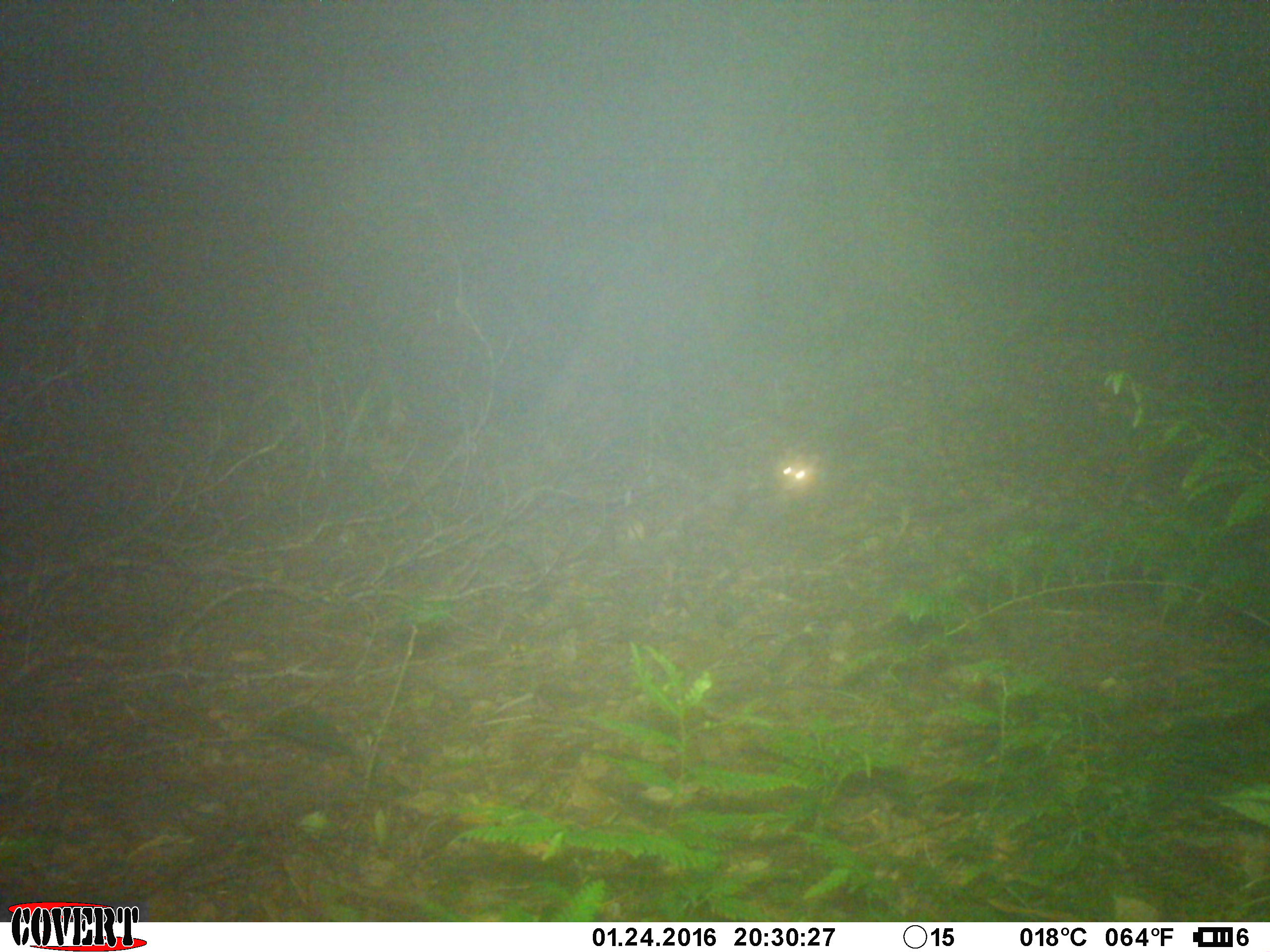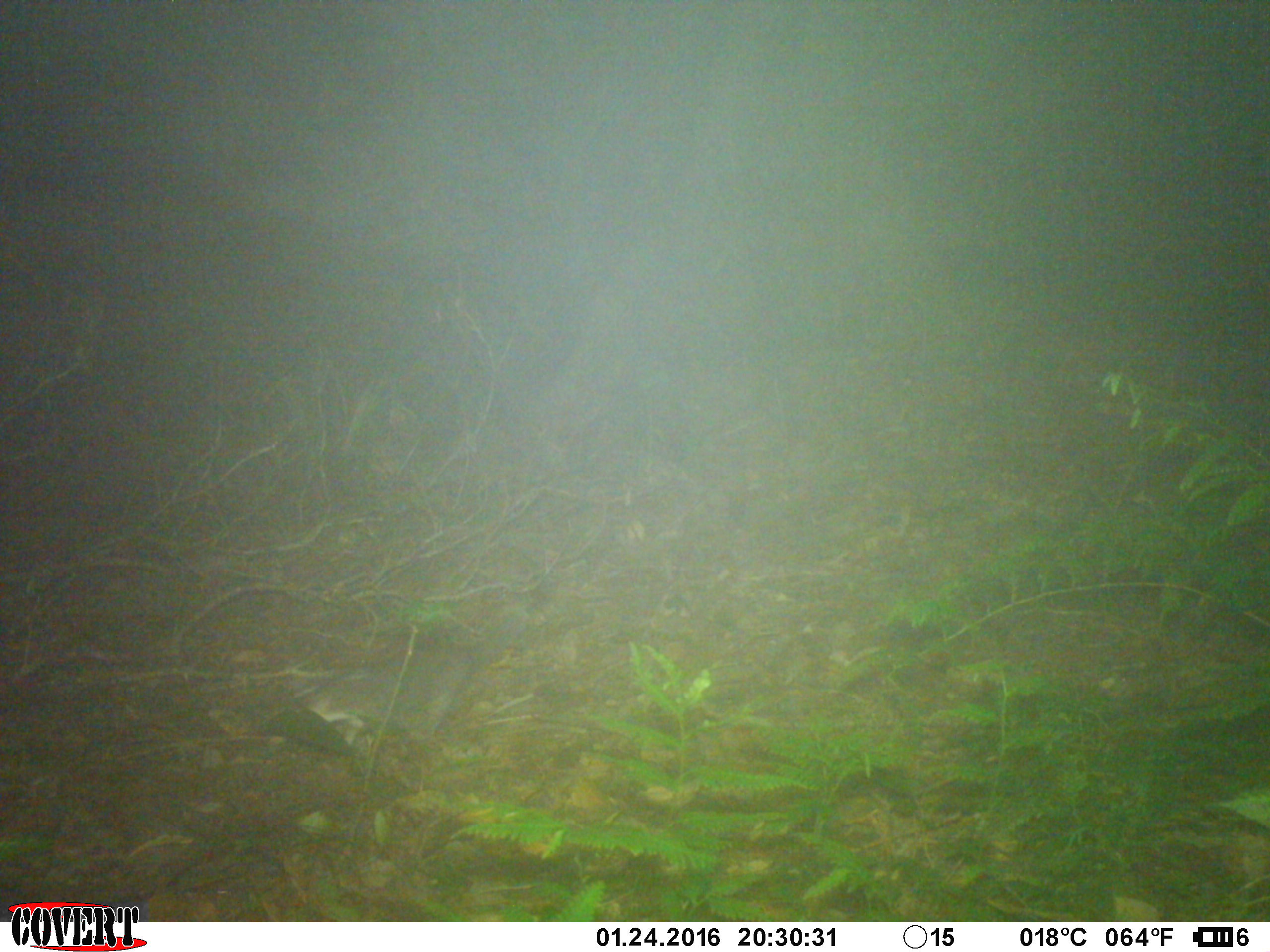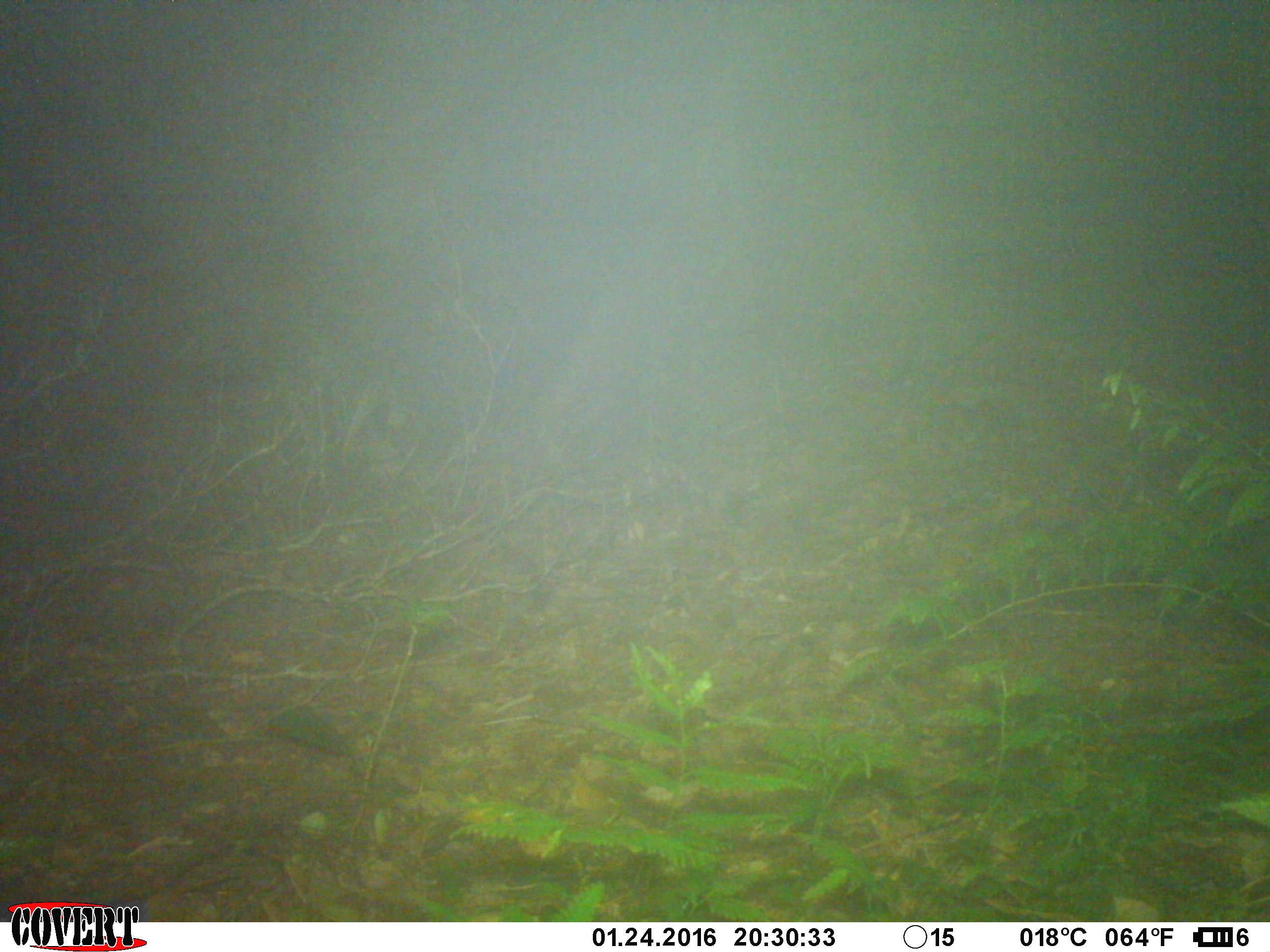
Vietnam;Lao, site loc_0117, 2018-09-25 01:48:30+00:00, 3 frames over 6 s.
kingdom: Animalia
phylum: Chordata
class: Mammalia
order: Carnivora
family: Mustelidae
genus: Melogale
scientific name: Melogale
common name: ferret badger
Ferret badger (Melogale). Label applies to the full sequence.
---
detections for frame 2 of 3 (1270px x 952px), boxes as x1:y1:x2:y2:
ferret badger: 269:610:531:747